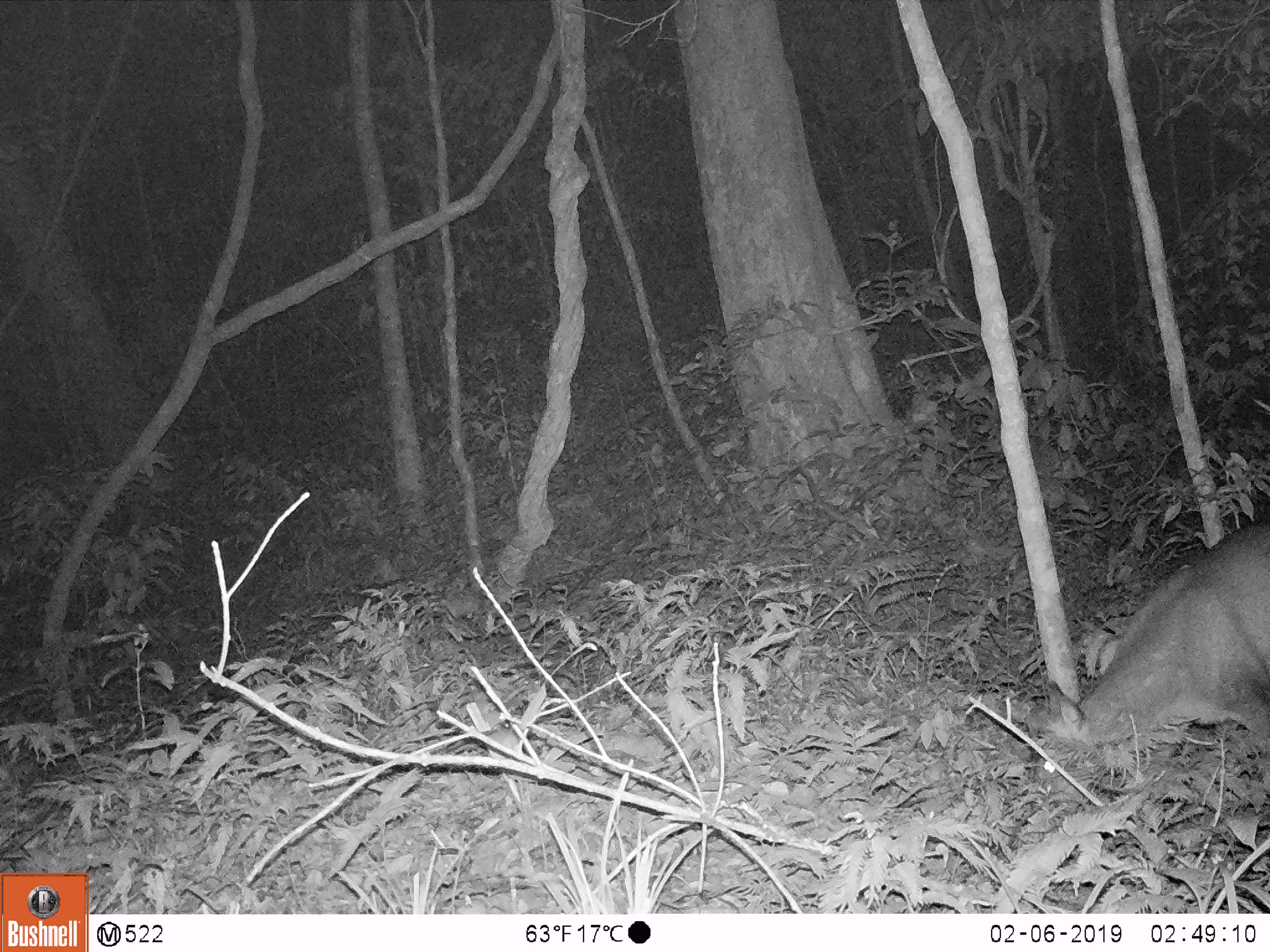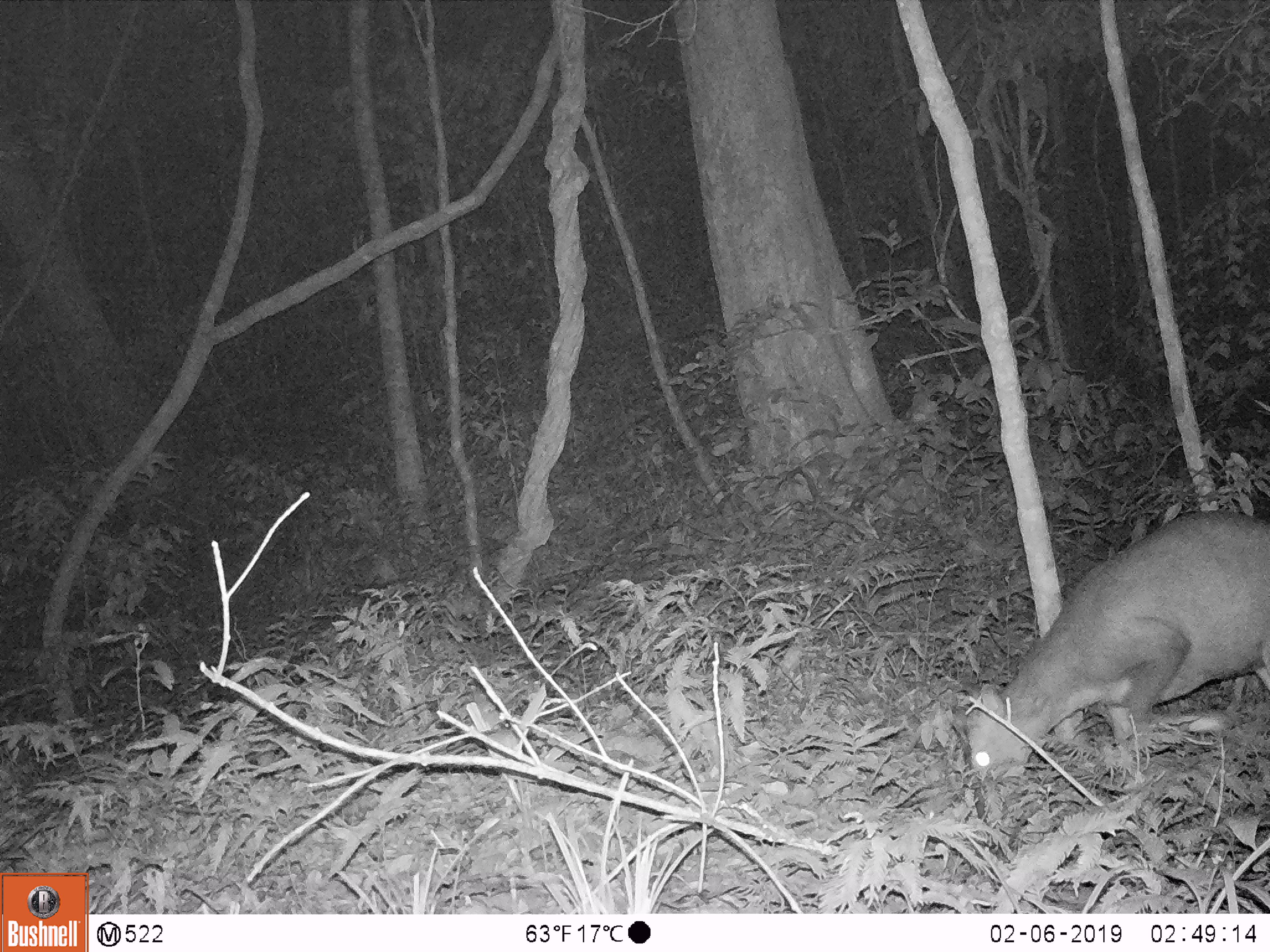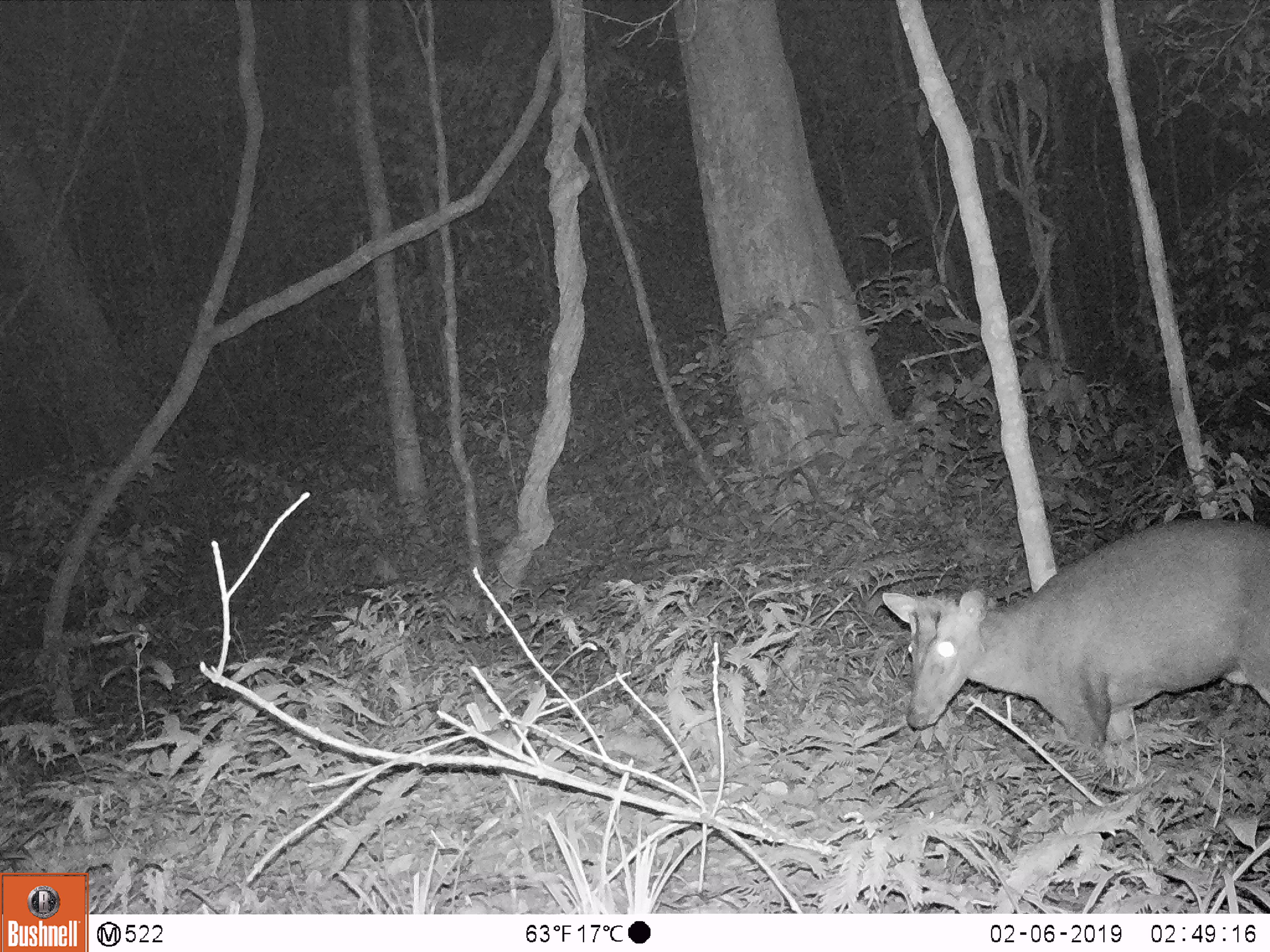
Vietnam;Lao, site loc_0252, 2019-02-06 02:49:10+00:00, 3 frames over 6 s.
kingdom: Animalia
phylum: Chordata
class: Mammalia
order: Artiodactyla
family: Cervidae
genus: Muntiacus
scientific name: Muntiacus rooseveltorum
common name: roosevelt's muntjac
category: roosevelts muntjac group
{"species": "roosevelts muntjac group (roosevelt's muntjac) (Muntiacus rooseveltorum)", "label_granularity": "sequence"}